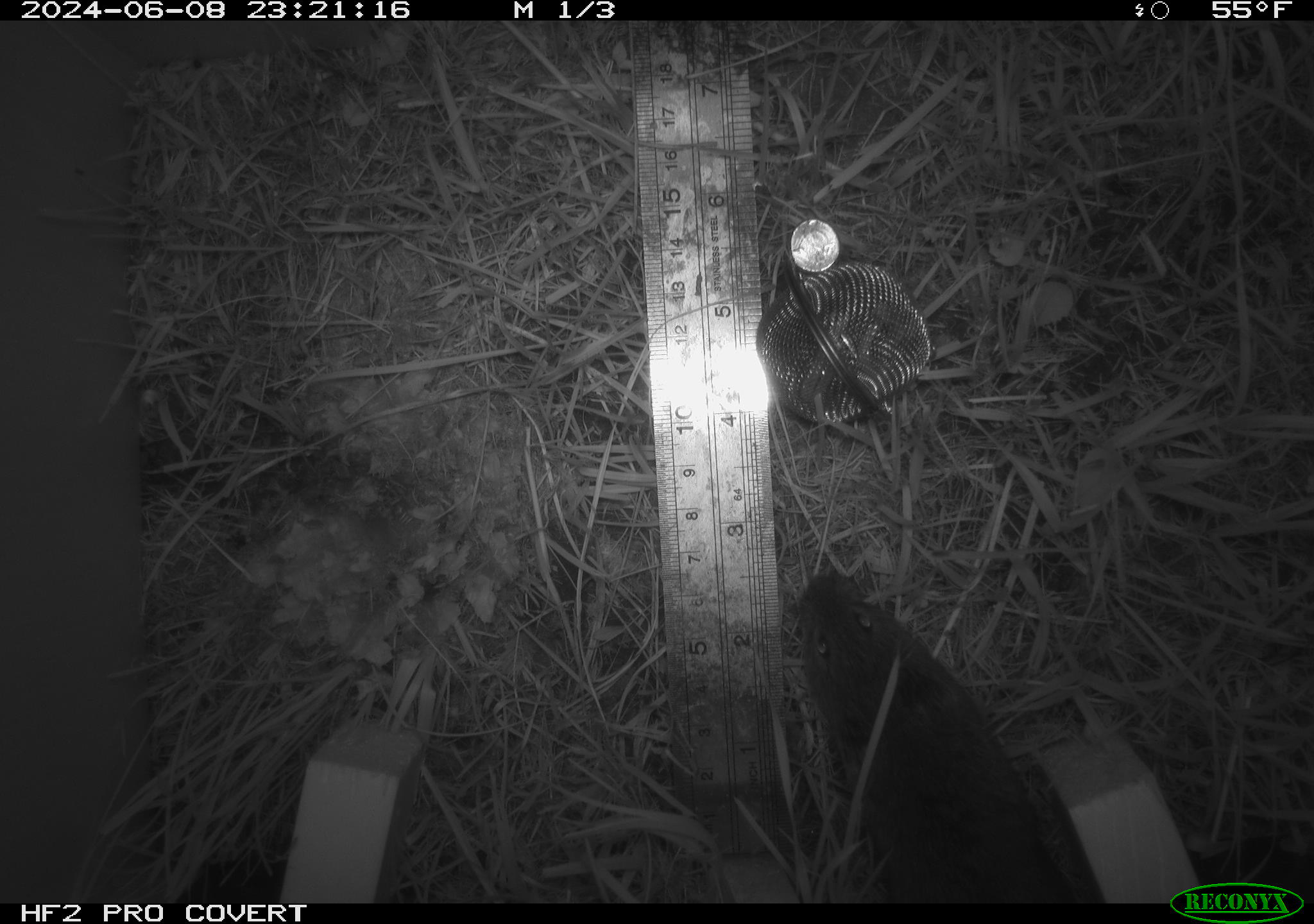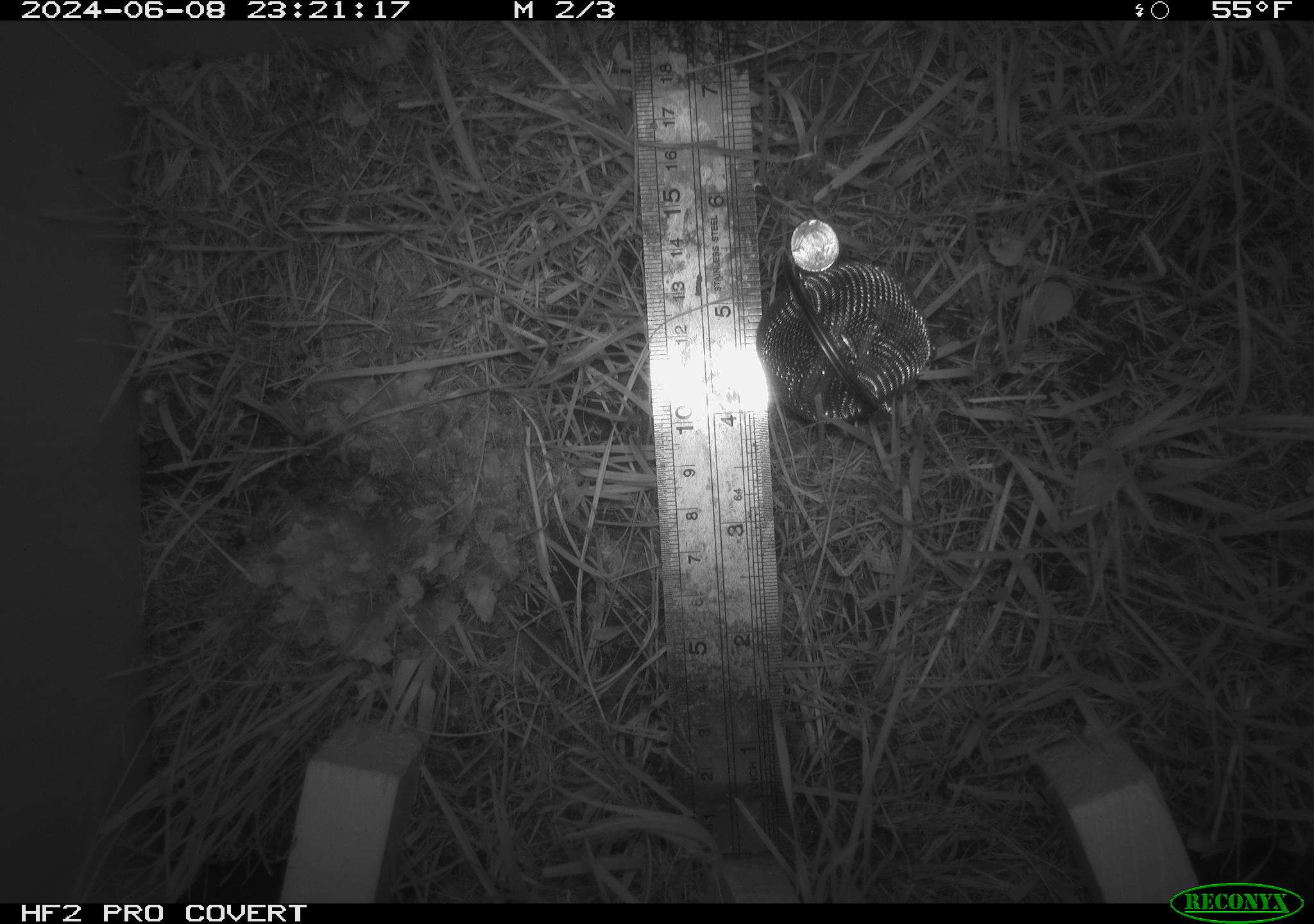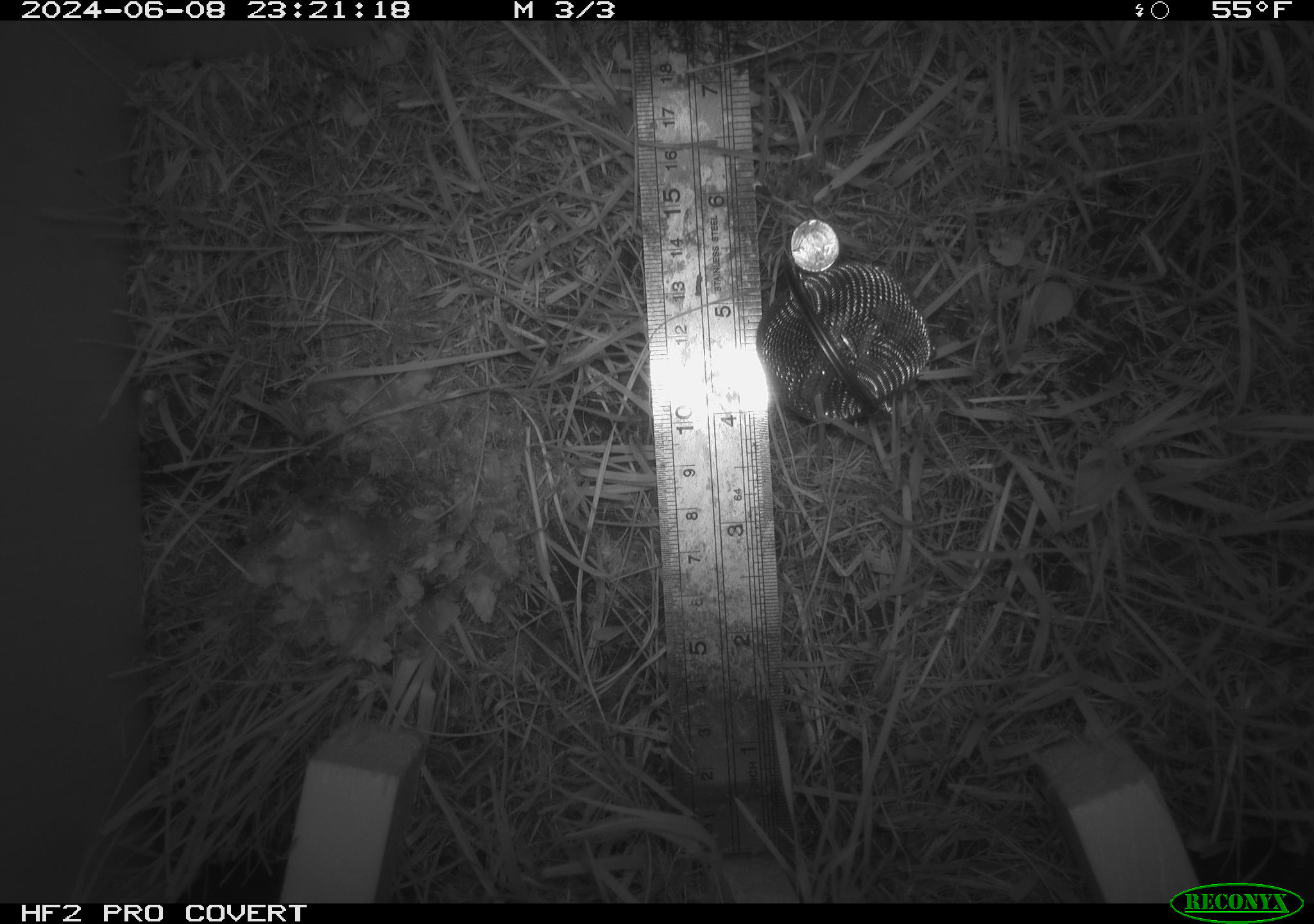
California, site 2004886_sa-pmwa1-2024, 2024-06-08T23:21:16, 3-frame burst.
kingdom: Animalia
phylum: Chordata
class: Mammalia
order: Rodentia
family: Cricetidae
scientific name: Arvicolinae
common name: voles, lemmings, and muskrats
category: arvicolinae subfamily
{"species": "arvicolinae subfamily (voles, lemmings, and muskrats) (Arvicolinae)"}